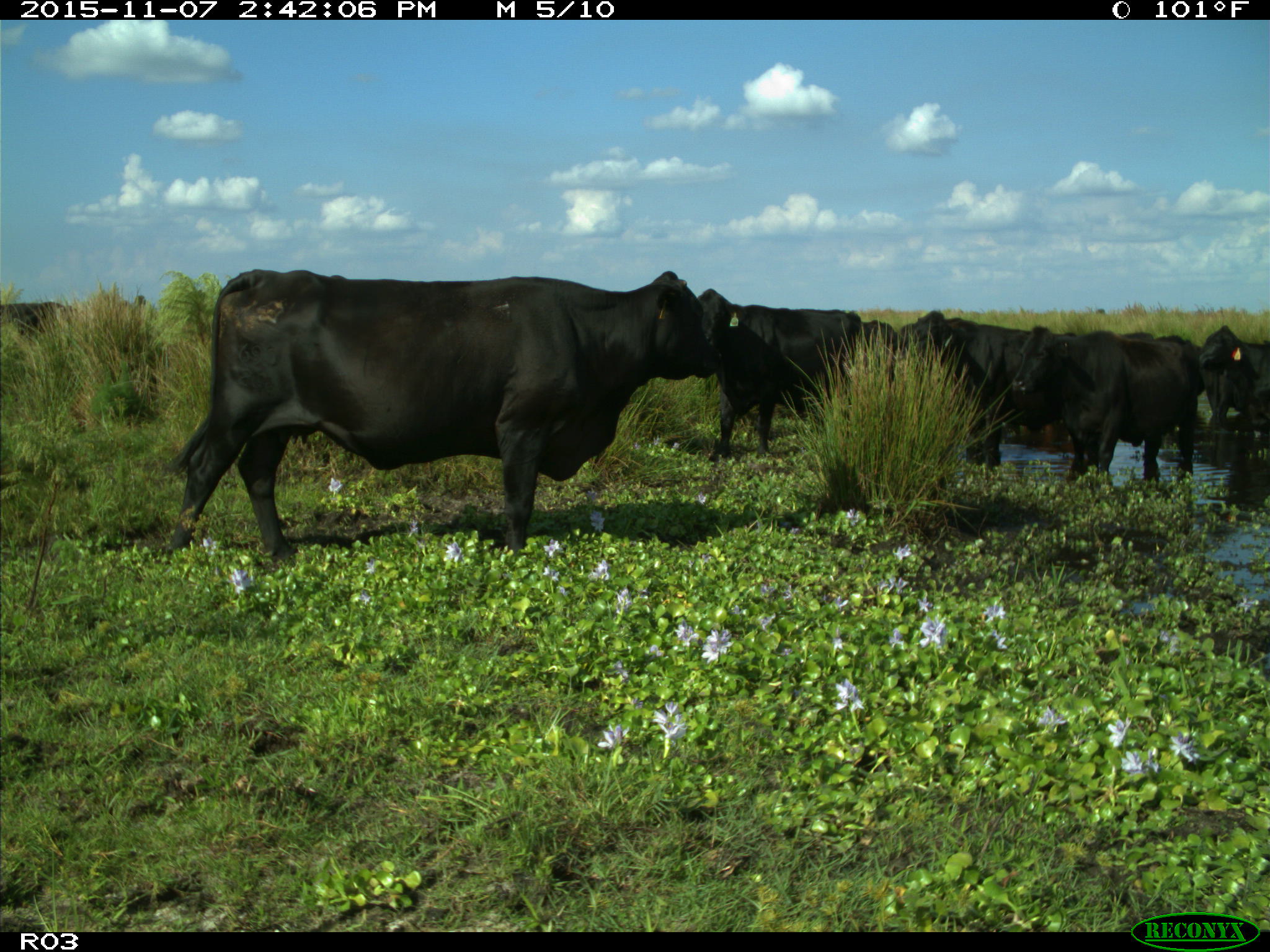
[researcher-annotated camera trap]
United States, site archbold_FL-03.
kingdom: Animalia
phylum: Chordata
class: Mammalia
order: Artiodactyla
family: Bovidae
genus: Bos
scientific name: Bos taurus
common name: domestic cow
Bos taurus (domestic cow).